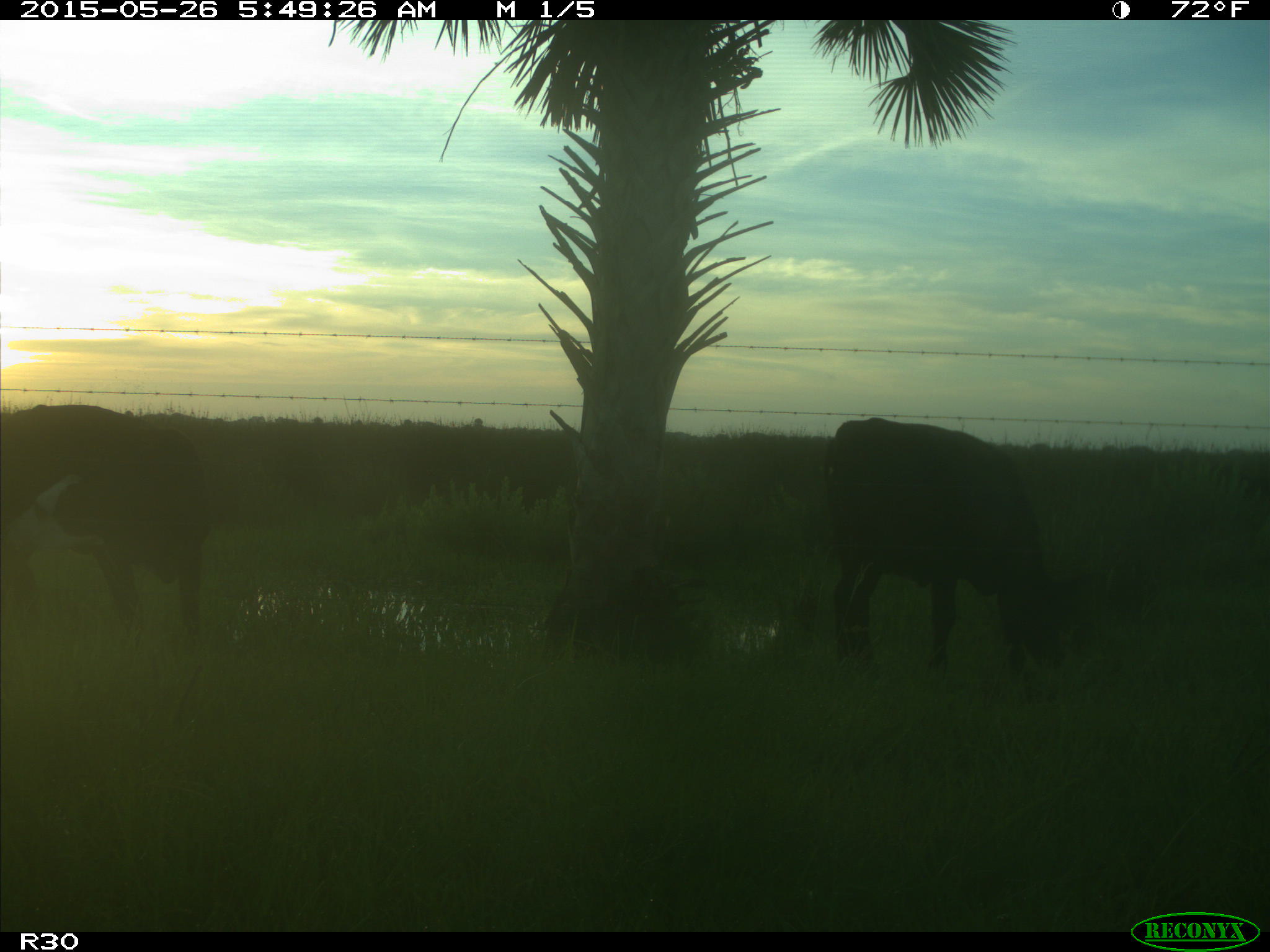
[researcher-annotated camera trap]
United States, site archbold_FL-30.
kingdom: Animalia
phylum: Chordata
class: Mammalia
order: Artiodactyla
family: Bovidae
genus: Bos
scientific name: Bos taurus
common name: domestic cow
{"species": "Bos taurus (domestic cow)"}